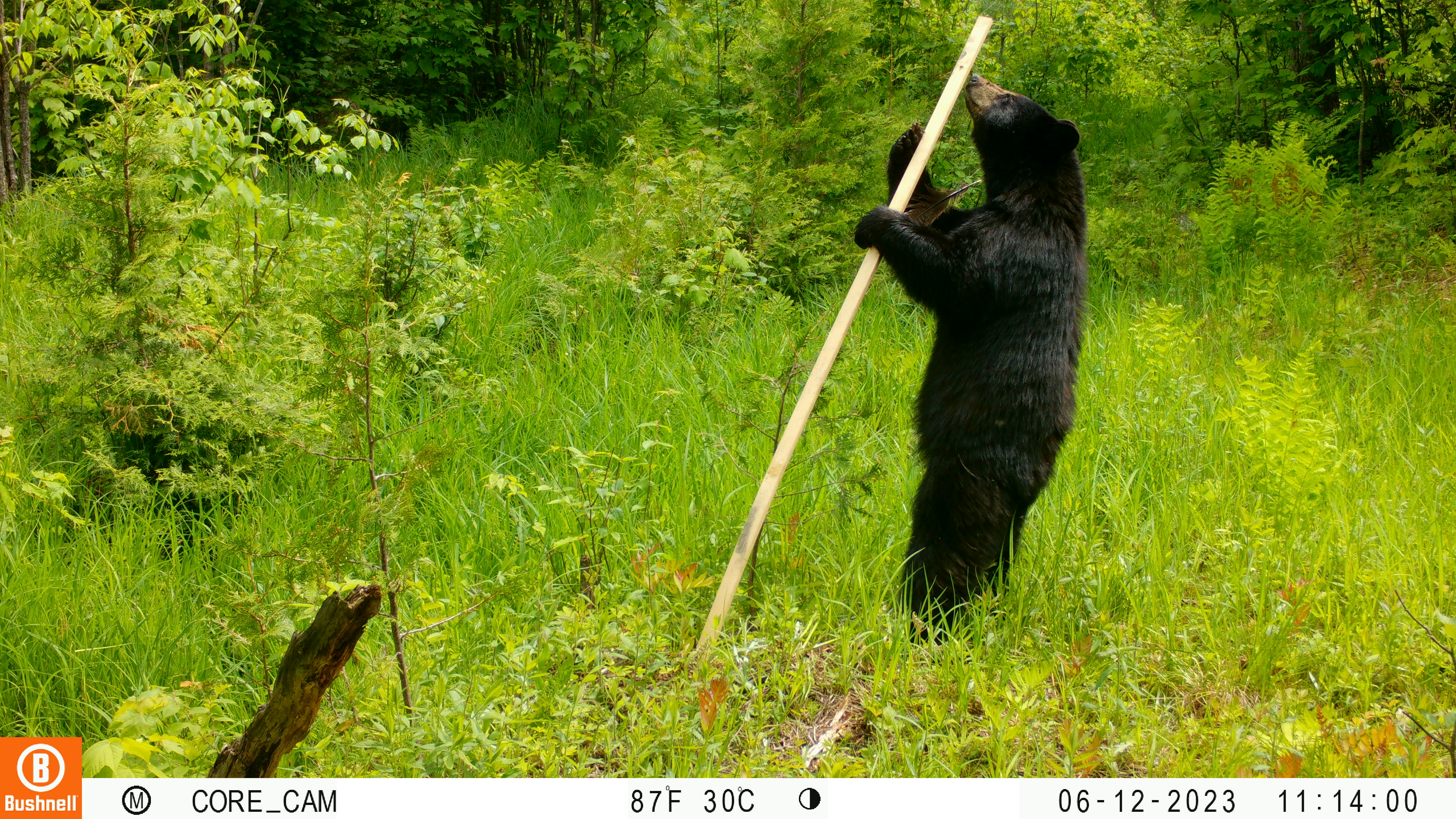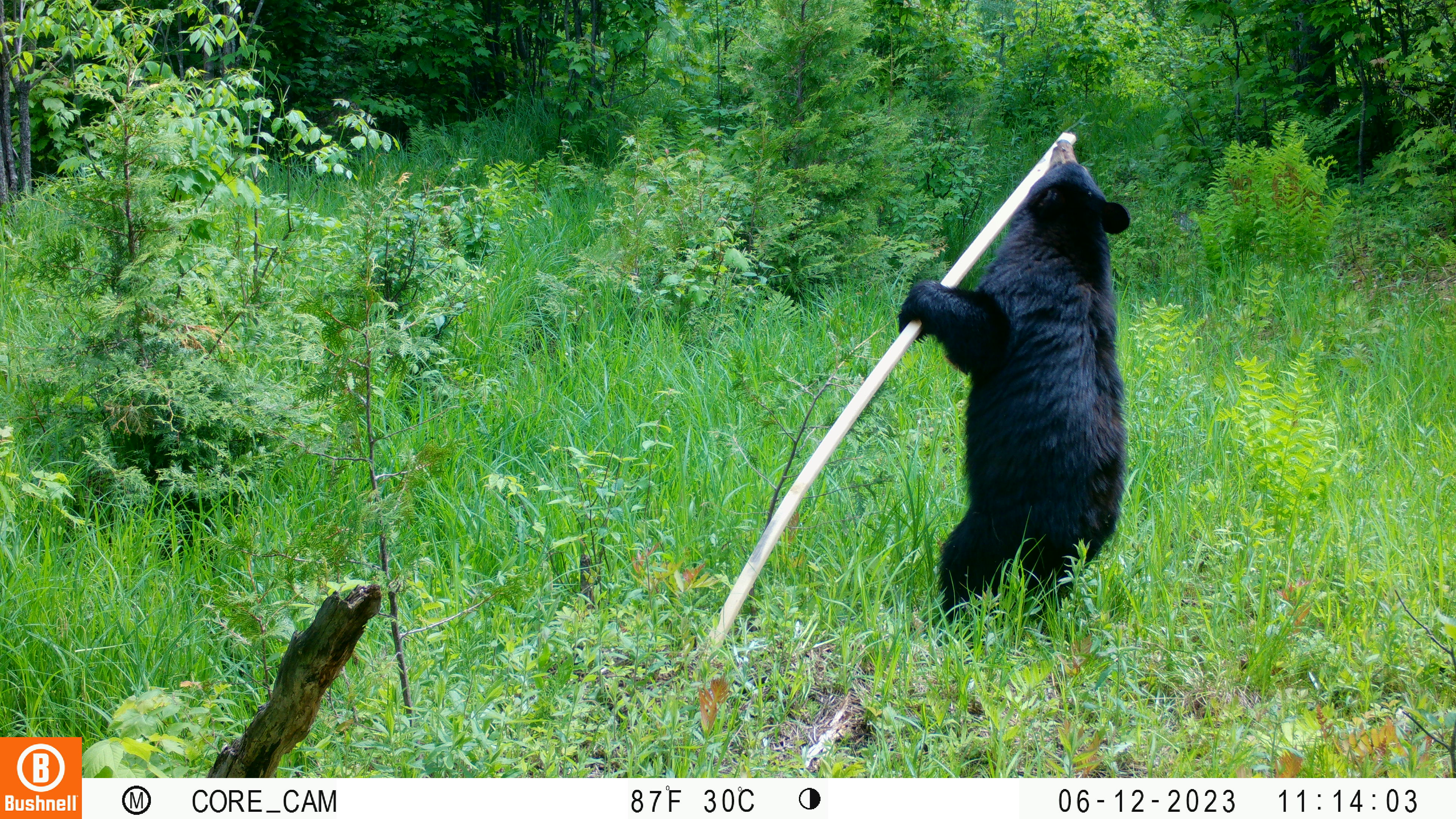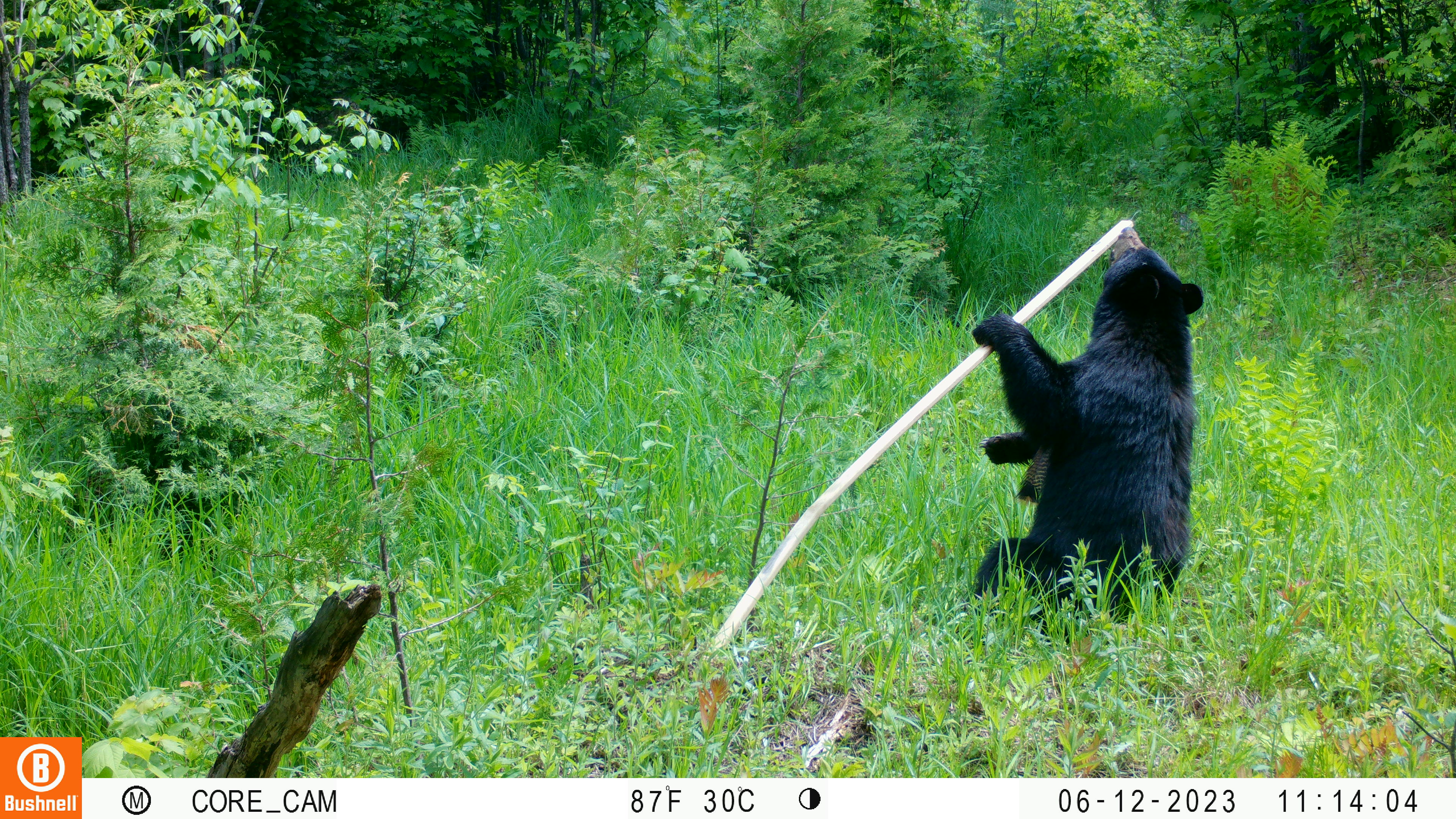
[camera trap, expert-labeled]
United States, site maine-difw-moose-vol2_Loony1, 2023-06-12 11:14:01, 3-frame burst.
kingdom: Animalia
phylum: Chordata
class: Mammalia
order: Carnivora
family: Ursidae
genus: Ursus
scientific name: Ursus americanus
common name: black bear